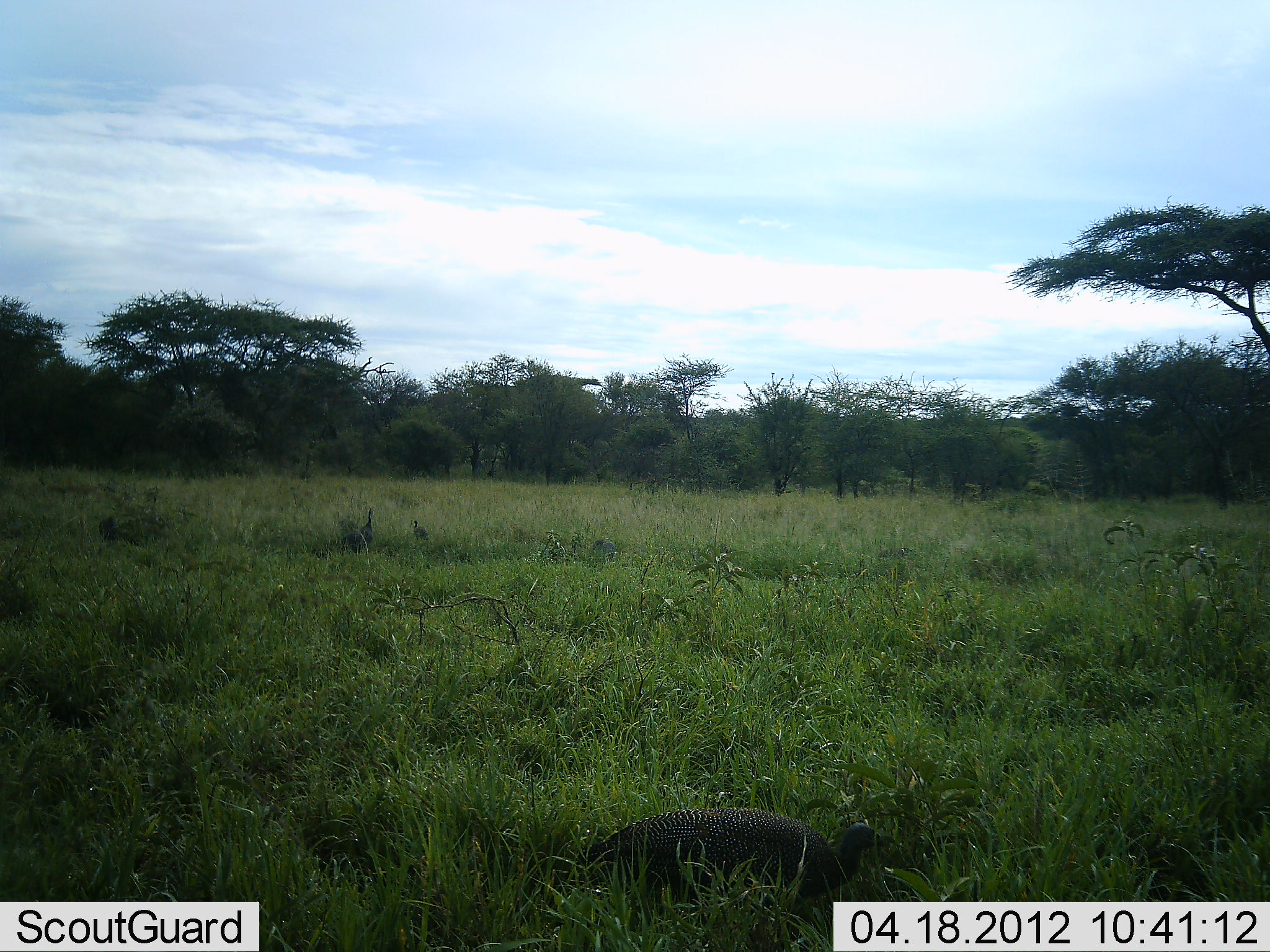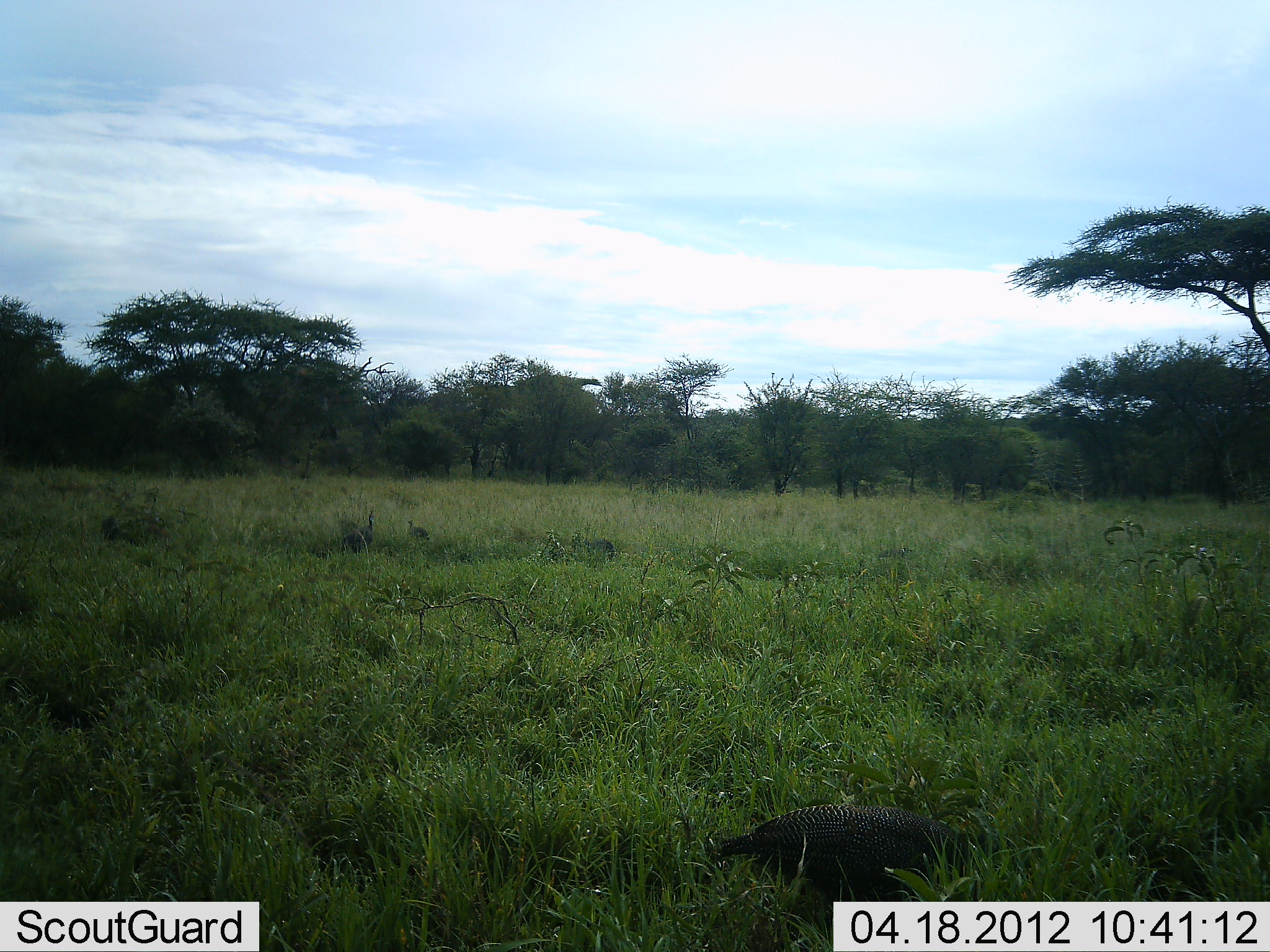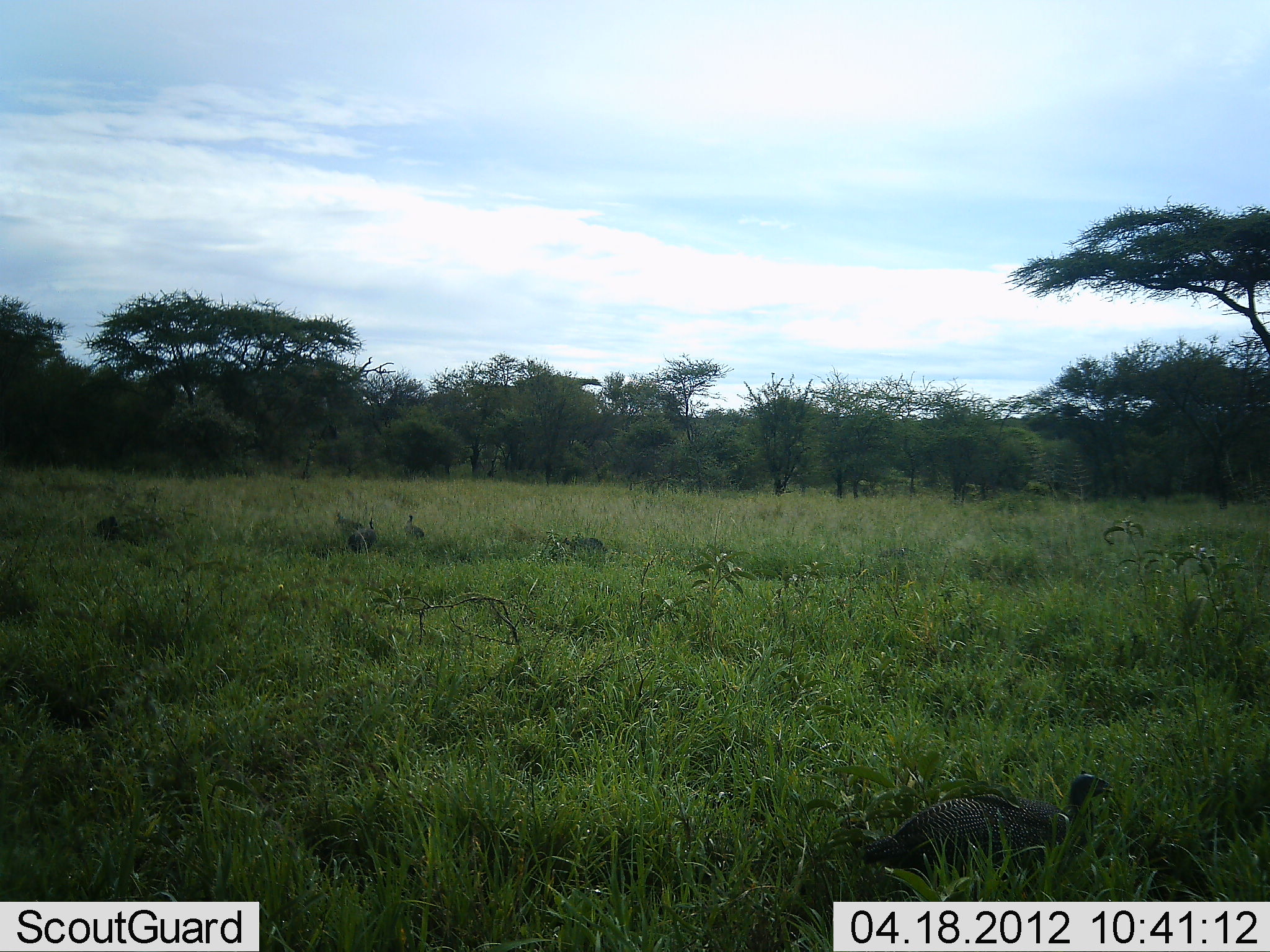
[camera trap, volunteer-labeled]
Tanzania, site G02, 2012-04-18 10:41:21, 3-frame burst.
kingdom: Animalia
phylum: Chordata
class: Aves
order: Galliformes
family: Numididae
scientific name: Numididae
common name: guinea fowl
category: guineafowl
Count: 5.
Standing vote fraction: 25%.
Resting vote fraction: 0%.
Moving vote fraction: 81%.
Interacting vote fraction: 3%.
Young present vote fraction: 0%.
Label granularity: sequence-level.